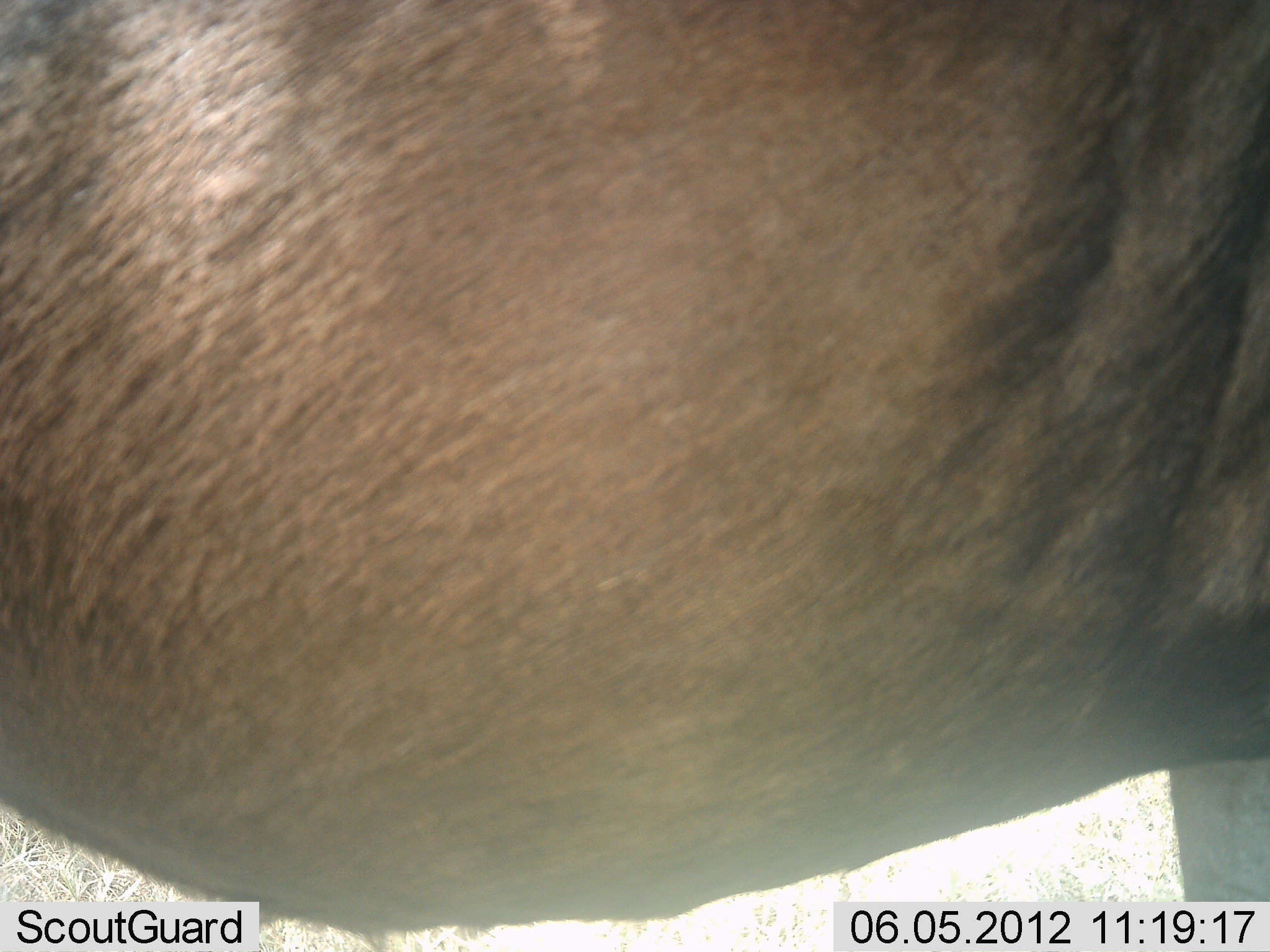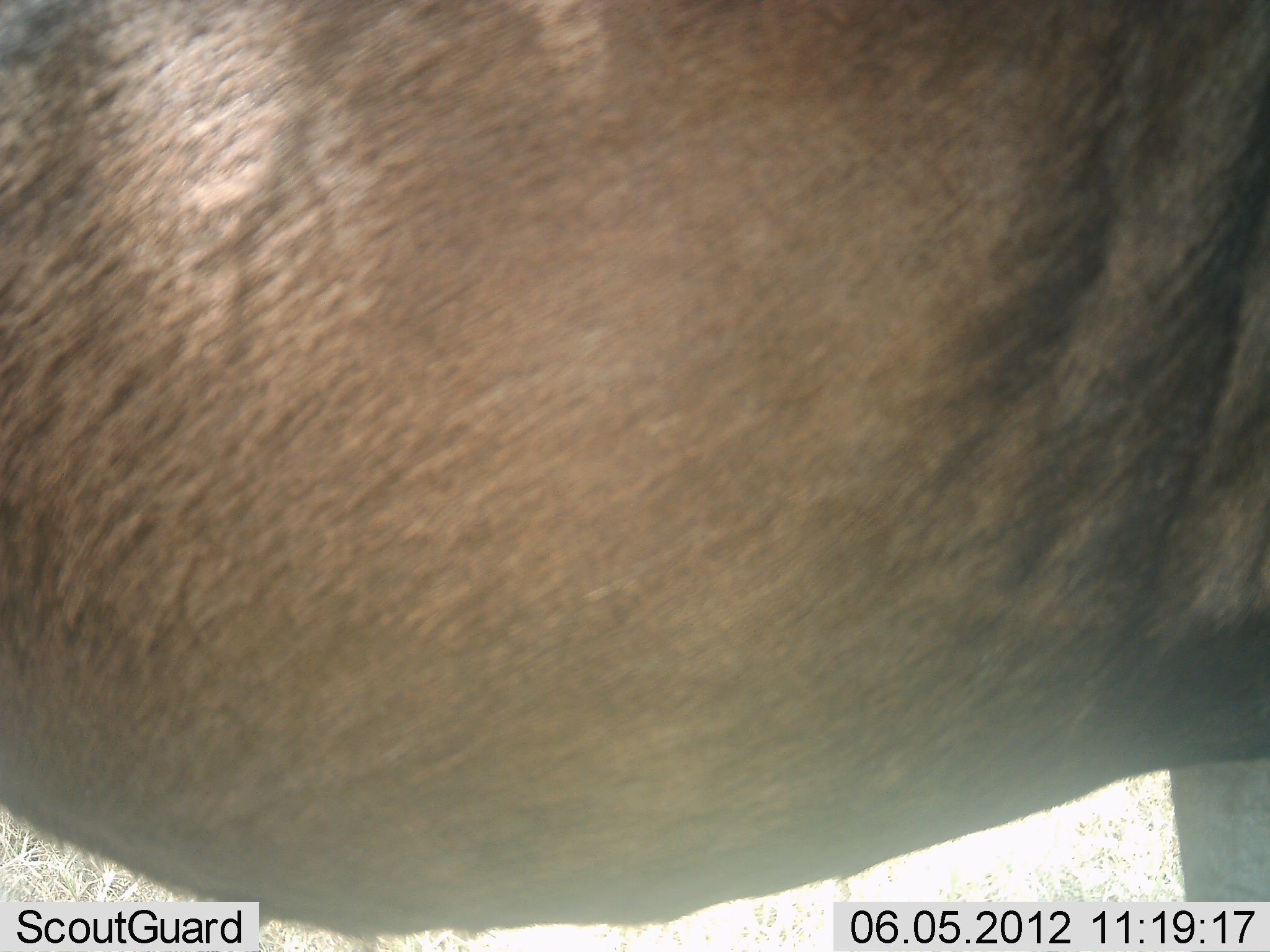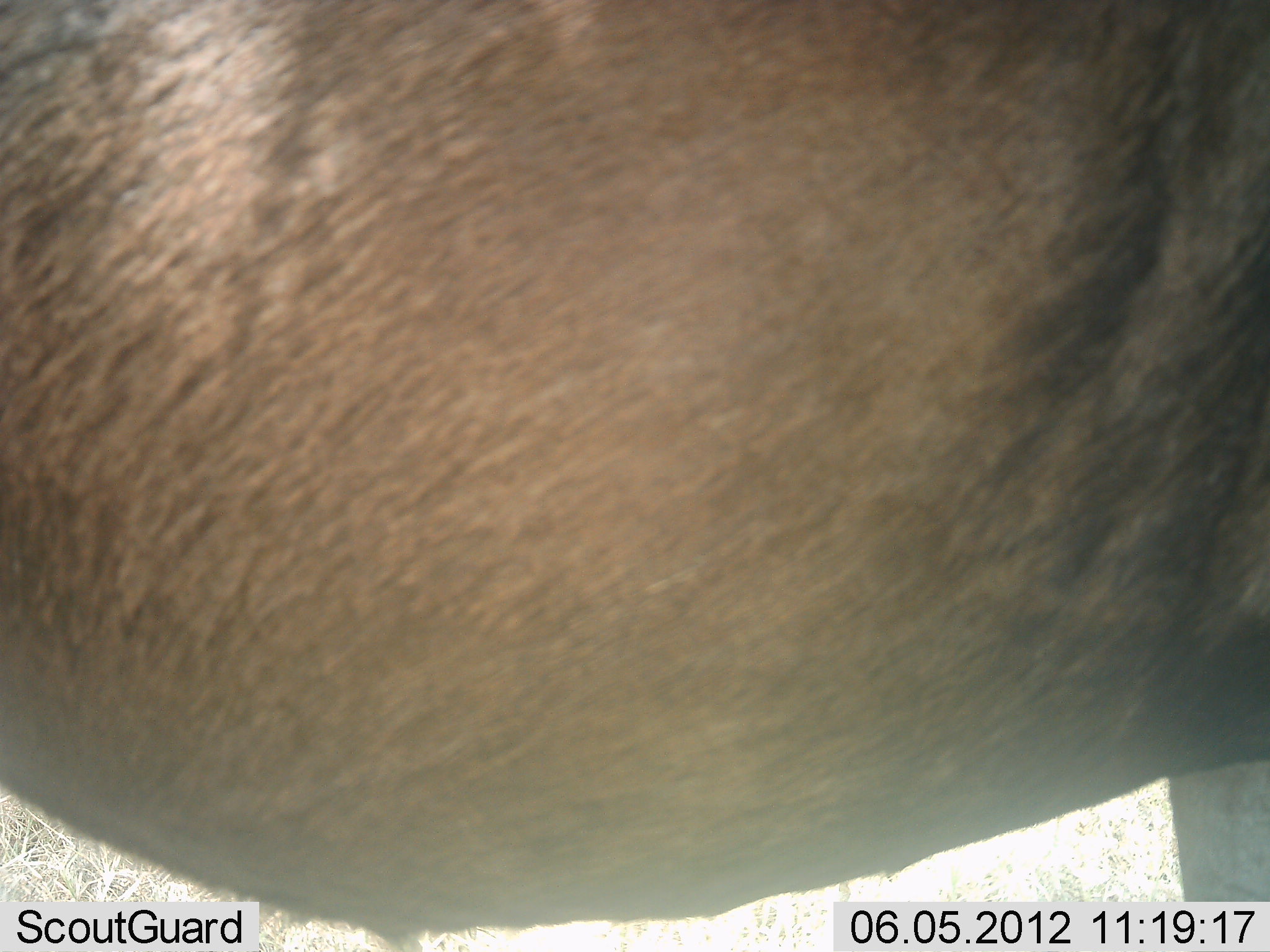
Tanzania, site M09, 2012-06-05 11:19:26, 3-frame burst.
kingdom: Animalia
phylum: Chordata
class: Mammalia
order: Artiodactyla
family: Bovidae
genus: Connochaetes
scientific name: Connochaetes taurinus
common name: blue wildebeest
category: wildebeest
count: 1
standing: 100%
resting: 0%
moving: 0%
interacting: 0%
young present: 0%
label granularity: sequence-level